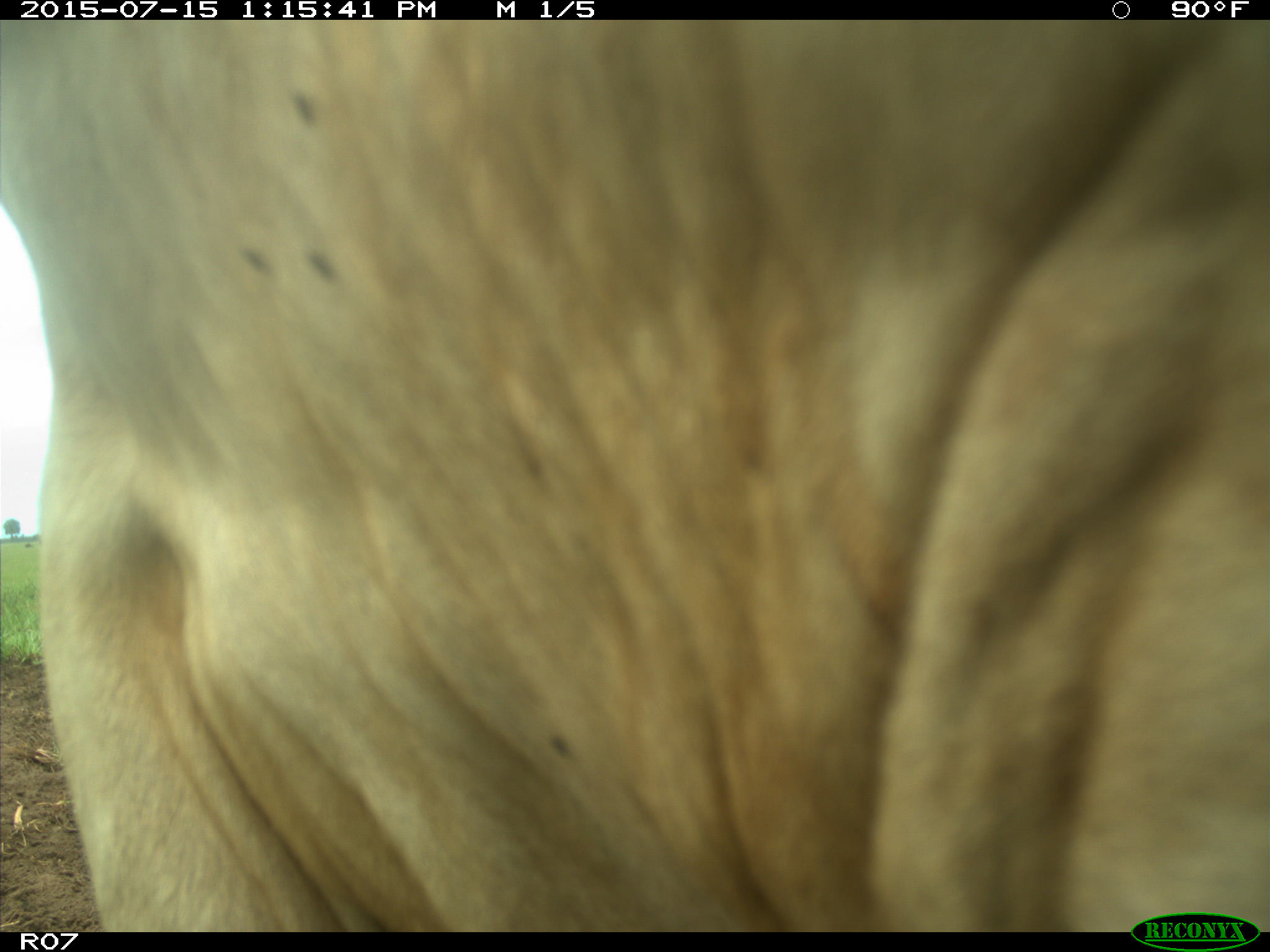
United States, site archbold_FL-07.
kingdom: Animalia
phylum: Chordata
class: Mammalia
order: Artiodactyla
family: Bovidae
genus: Bos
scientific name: Bos taurus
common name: domestic cow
Bos taurus (domestic cow).